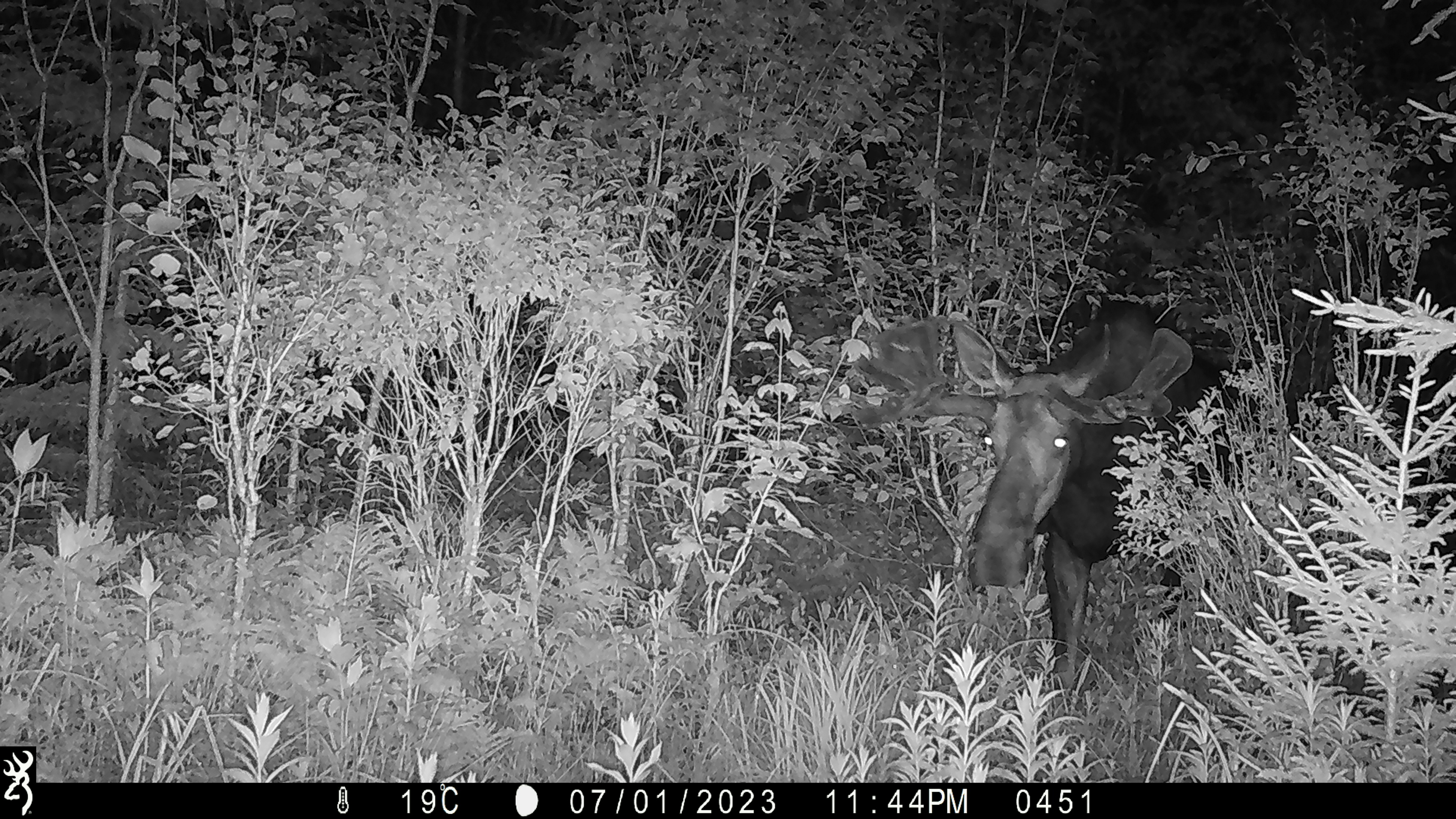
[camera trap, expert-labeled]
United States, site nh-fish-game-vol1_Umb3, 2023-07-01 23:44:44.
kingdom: Animalia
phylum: Chordata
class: Mammalia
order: Artiodactyla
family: Cervidae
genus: Alces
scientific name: Alces alces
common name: moose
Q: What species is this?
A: Moose (Alces alces).